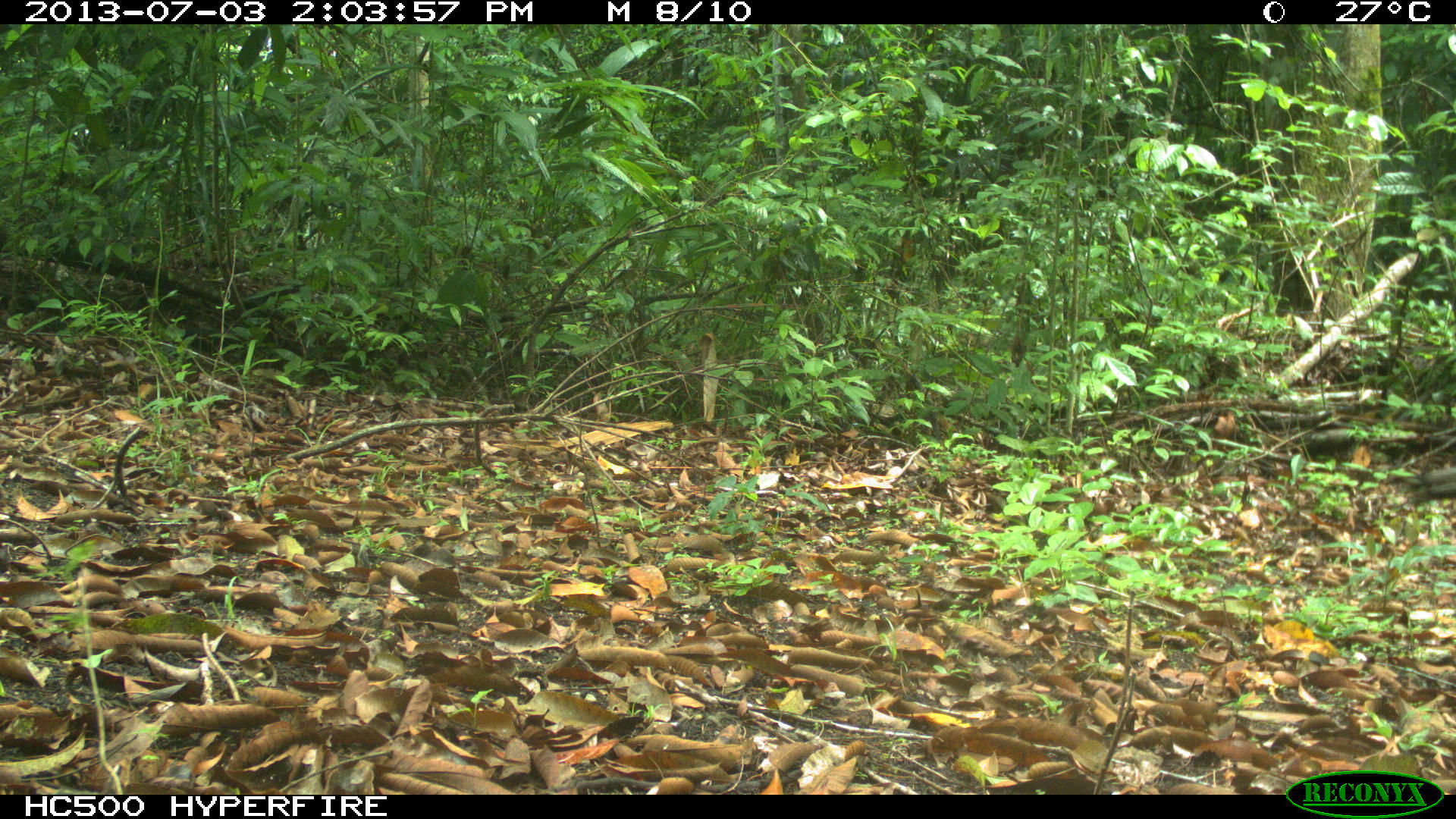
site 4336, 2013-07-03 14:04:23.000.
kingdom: Animalia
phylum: Chordata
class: Aves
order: Galliformes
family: Phasianidae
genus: Meleagris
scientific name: Meleagris ocellata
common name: ocellated turkey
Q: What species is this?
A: Meleagris ocellata (ocellated turkey).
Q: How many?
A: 1.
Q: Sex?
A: Female.